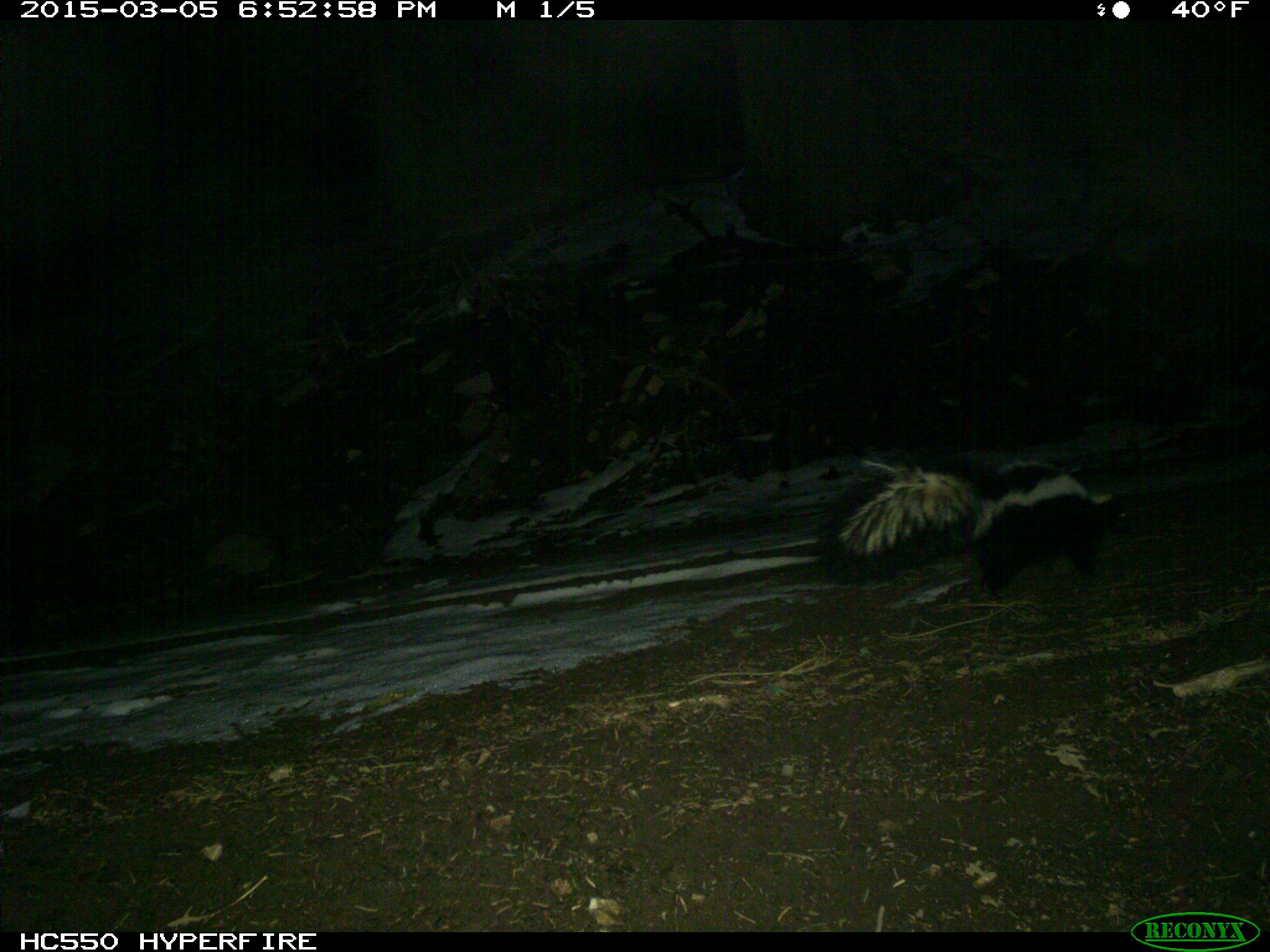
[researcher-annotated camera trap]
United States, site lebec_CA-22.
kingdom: Animalia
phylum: Chordata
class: Mammalia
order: Carnivora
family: Mephitidae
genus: Mephitis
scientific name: Mephitis mephitis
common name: striped skunk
Mephitis mephitis (striped skunk).